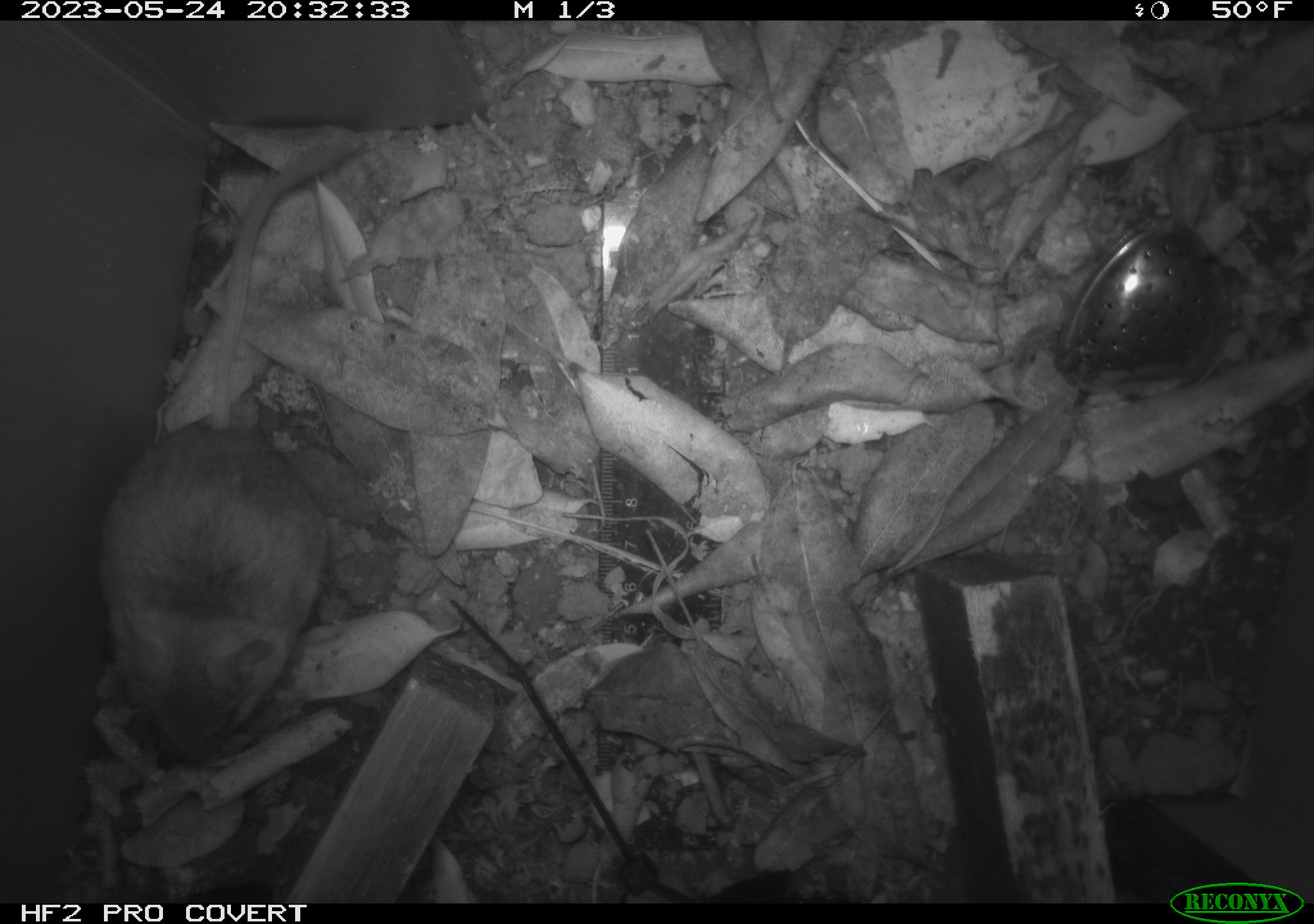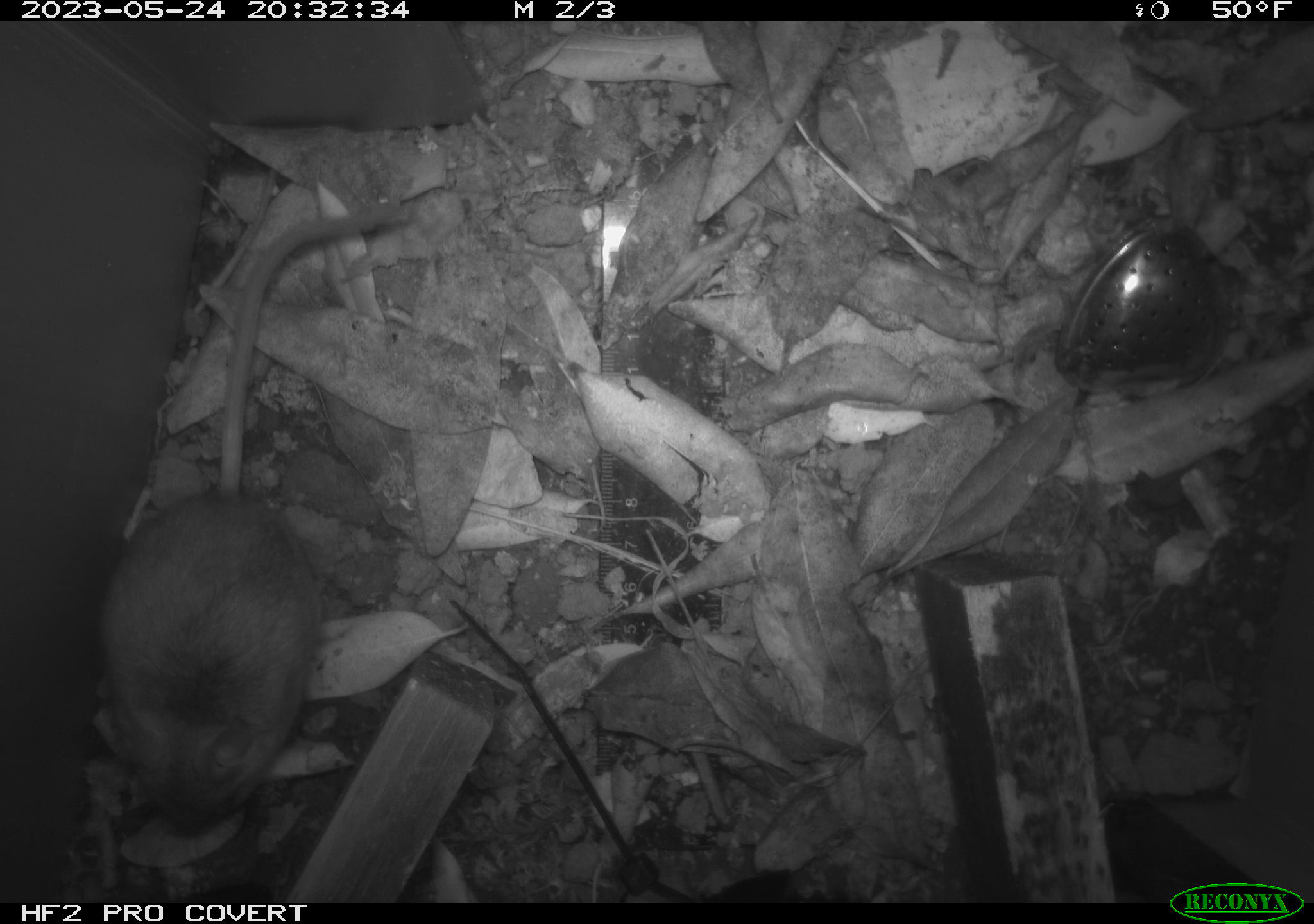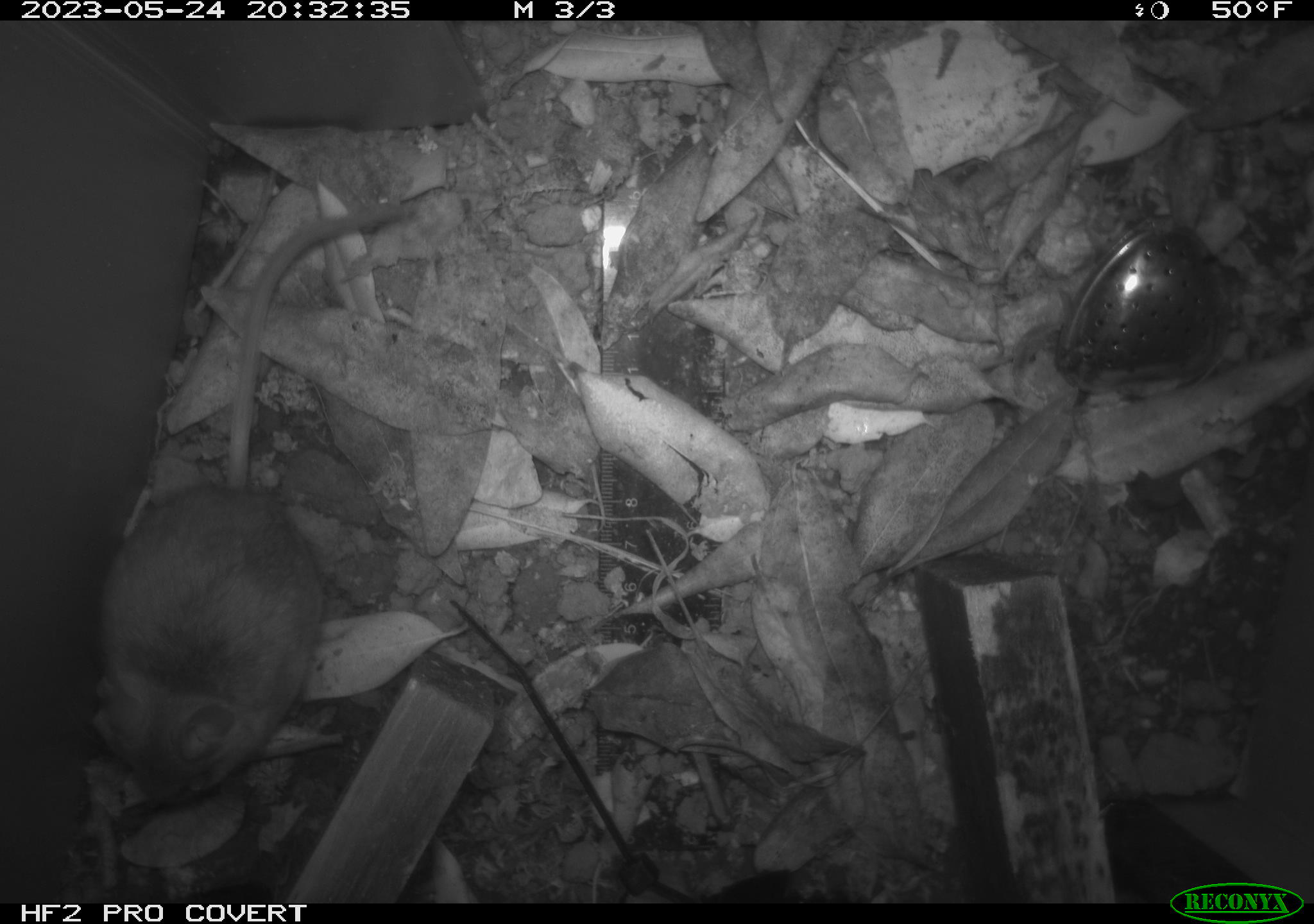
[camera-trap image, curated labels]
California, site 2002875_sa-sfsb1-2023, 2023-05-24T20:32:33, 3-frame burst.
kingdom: Animalia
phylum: Chordata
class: Mammalia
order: Rodentia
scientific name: Rodentia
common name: mouse species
Mouse species (Rodentia).